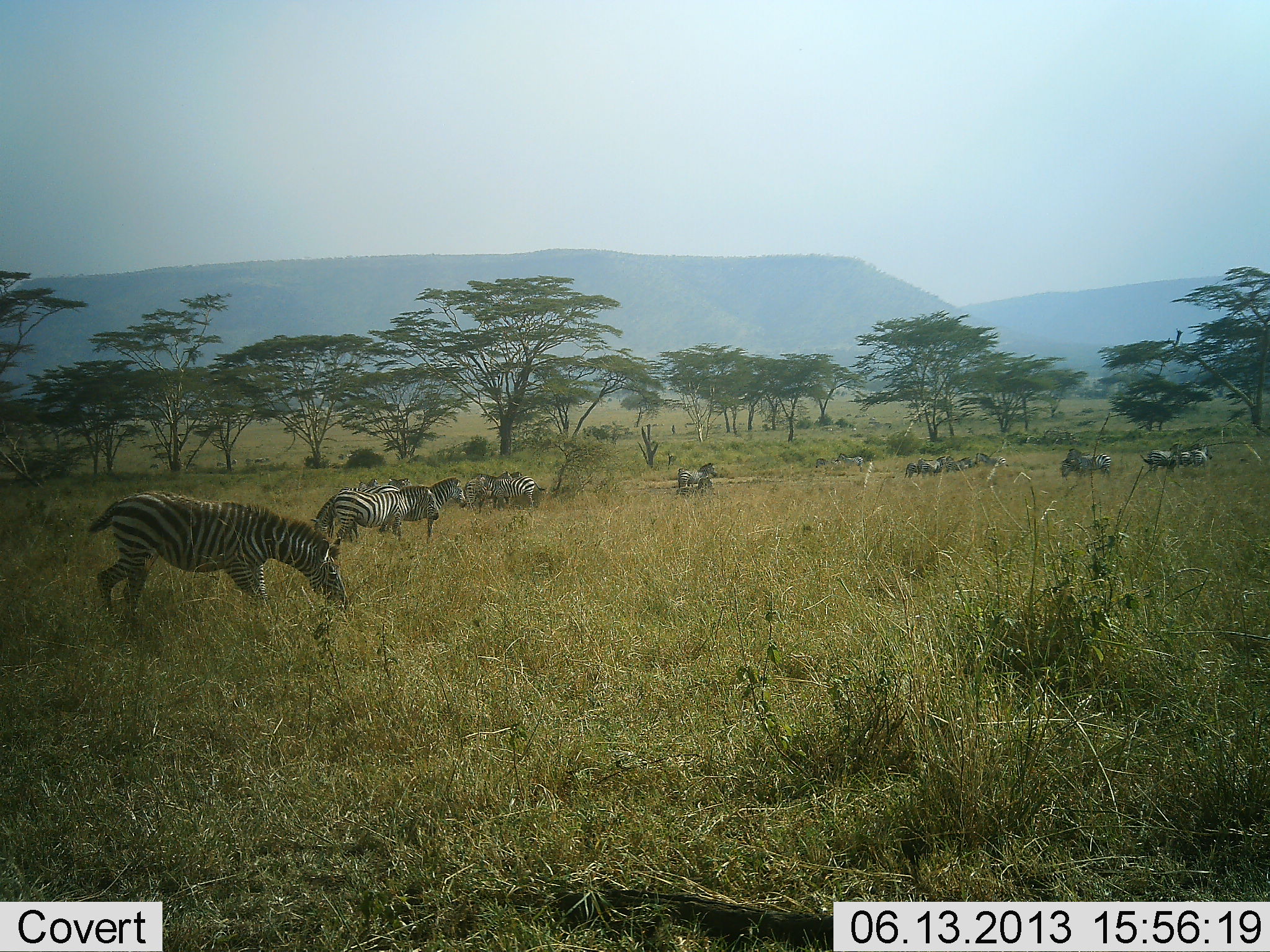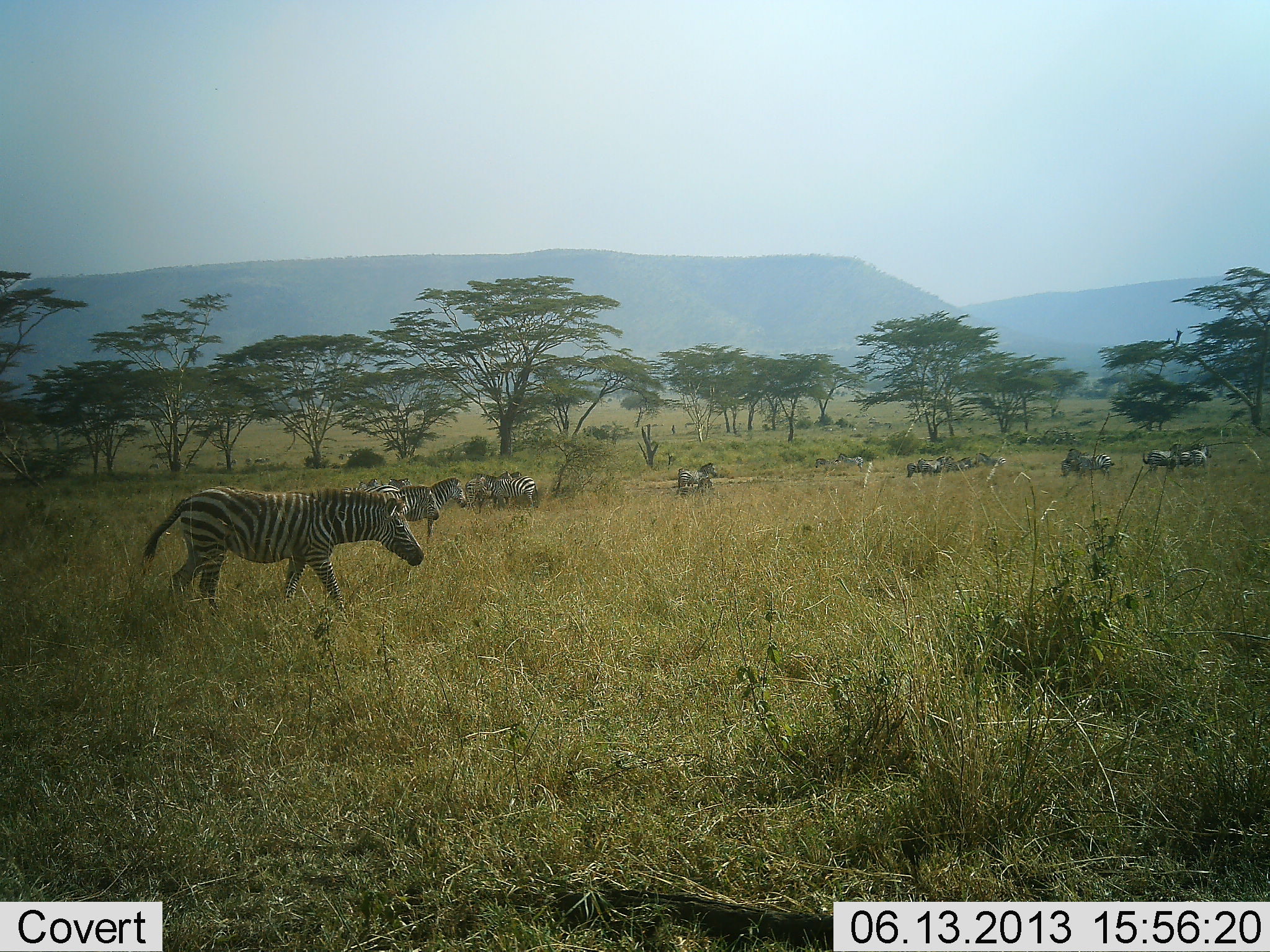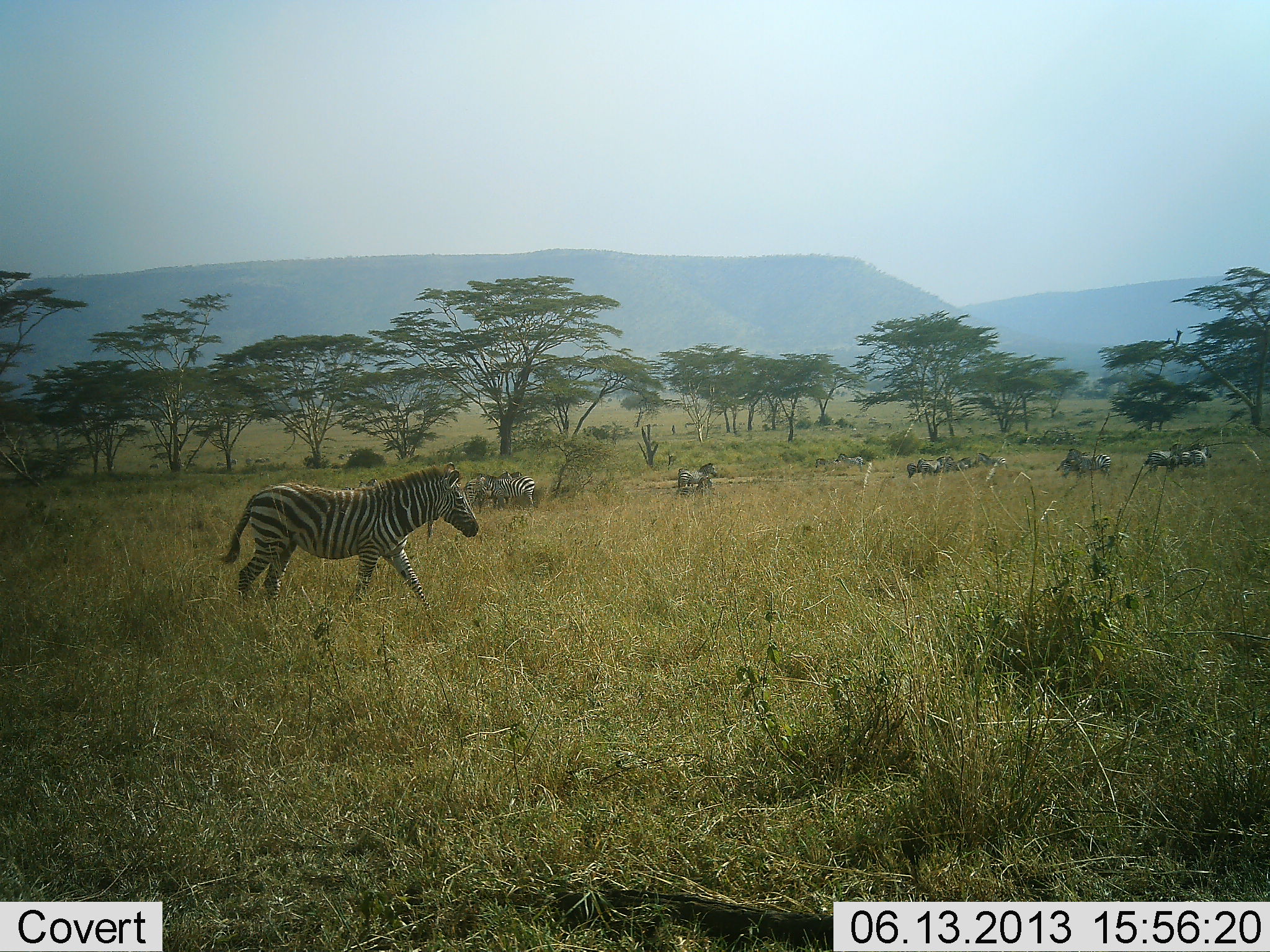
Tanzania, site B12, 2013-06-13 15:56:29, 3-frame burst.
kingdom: Animalia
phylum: Chordata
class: Mammalia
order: Perissodactyla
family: Equidae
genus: Equus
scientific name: Equus quagga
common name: plains zebra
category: zebra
Zebra (plains zebra) (Equus quagga), count 11-50. Behavior (volunteer vote fractions): standing 82%, resting 12%, moving 76%, interacting 9%. Young present (vote fraction): 0%. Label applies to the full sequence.